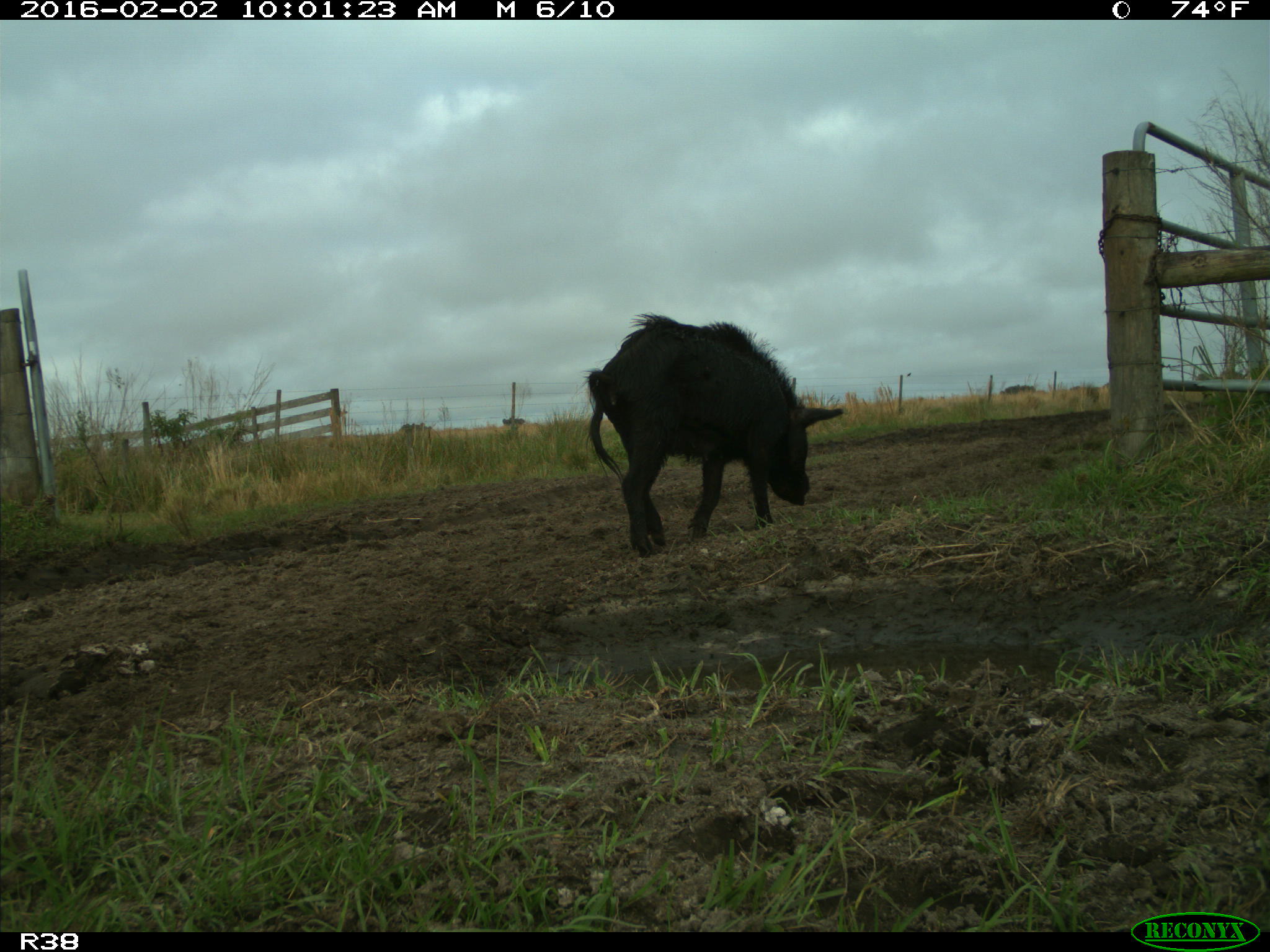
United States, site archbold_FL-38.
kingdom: Animalia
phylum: Chordata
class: Mammalia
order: Artiodactyla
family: Suidae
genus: Sus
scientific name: Sus scrofa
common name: wild boar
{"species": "Sus scrofa (wild boar)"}